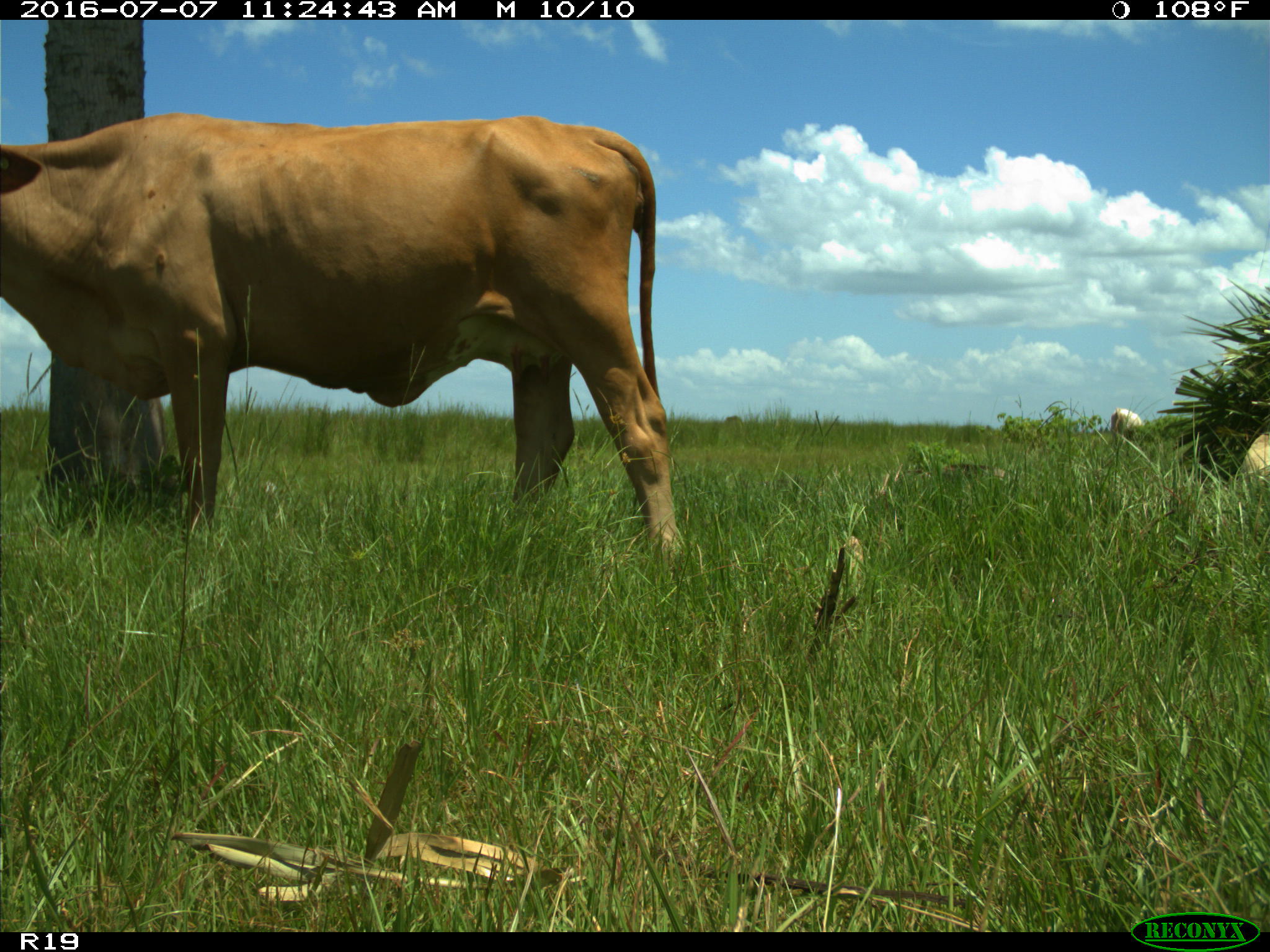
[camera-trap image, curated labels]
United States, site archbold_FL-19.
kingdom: Animalia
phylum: Chordata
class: Mammalia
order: Artiodactyla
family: Bovidae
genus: Bos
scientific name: Bos taurus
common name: domestic cow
Bos taurus (domestic cow).